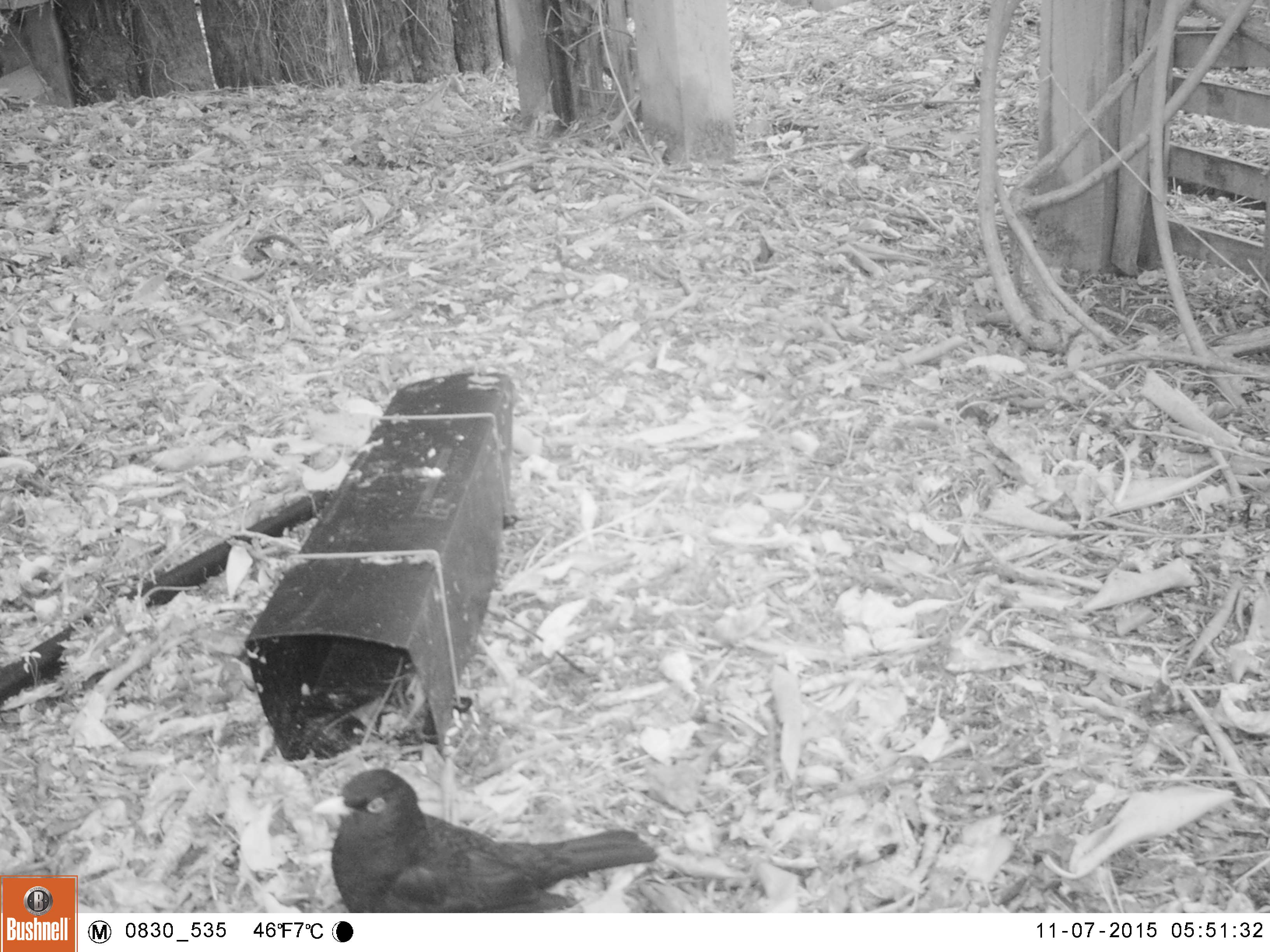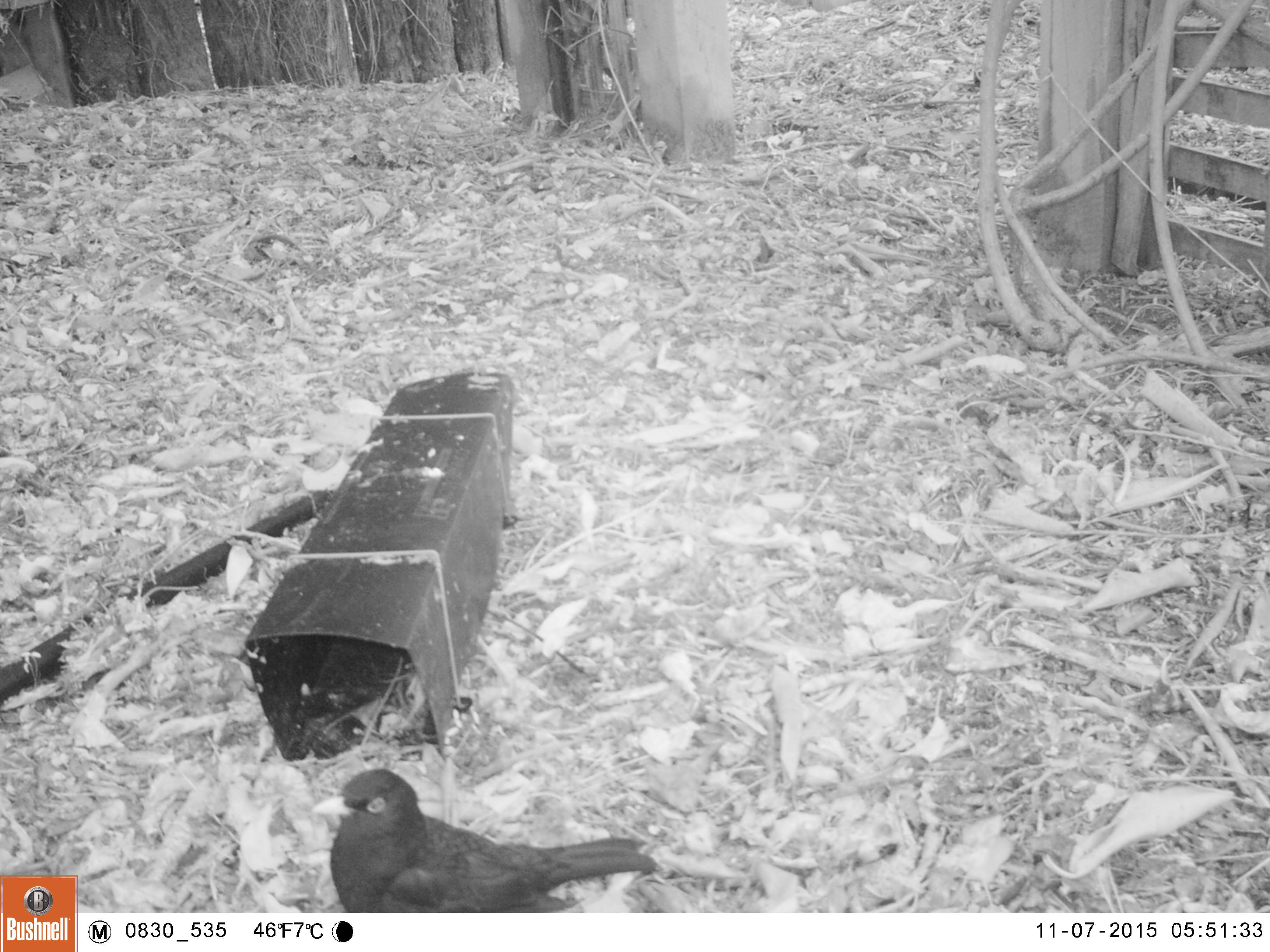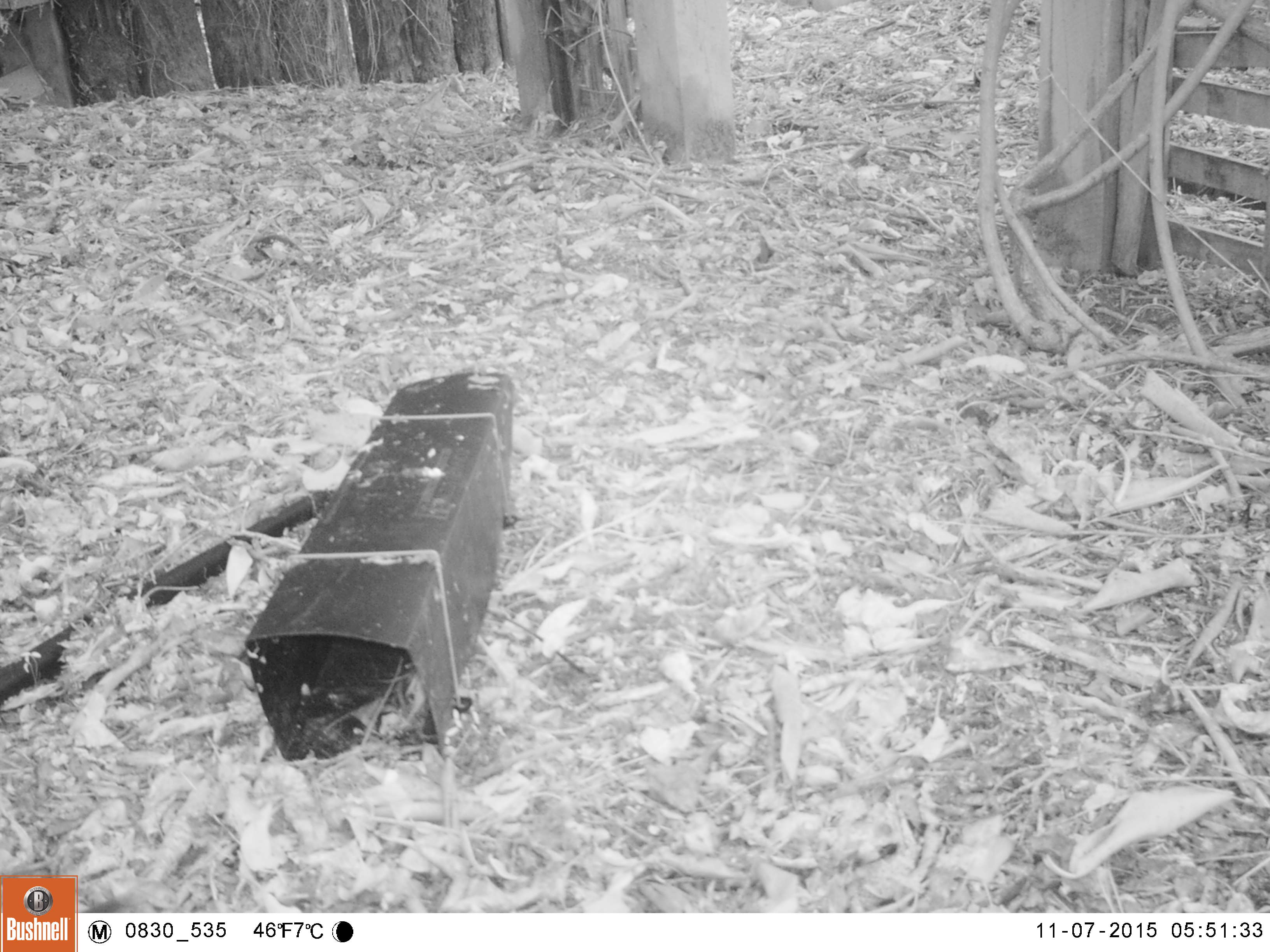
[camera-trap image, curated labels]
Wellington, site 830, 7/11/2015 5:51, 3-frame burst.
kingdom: Animalia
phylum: Chordata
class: Aves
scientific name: Aves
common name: bird